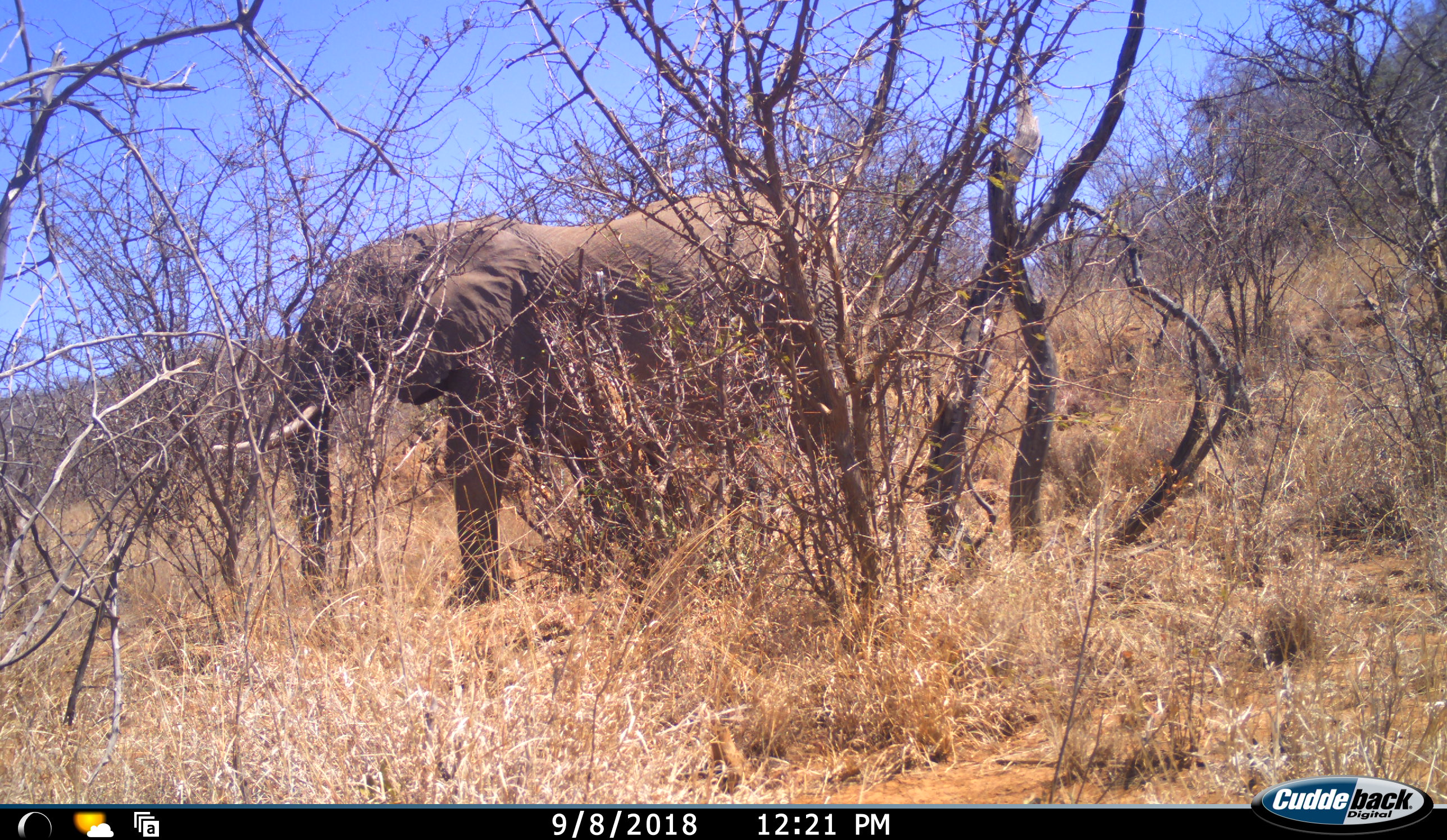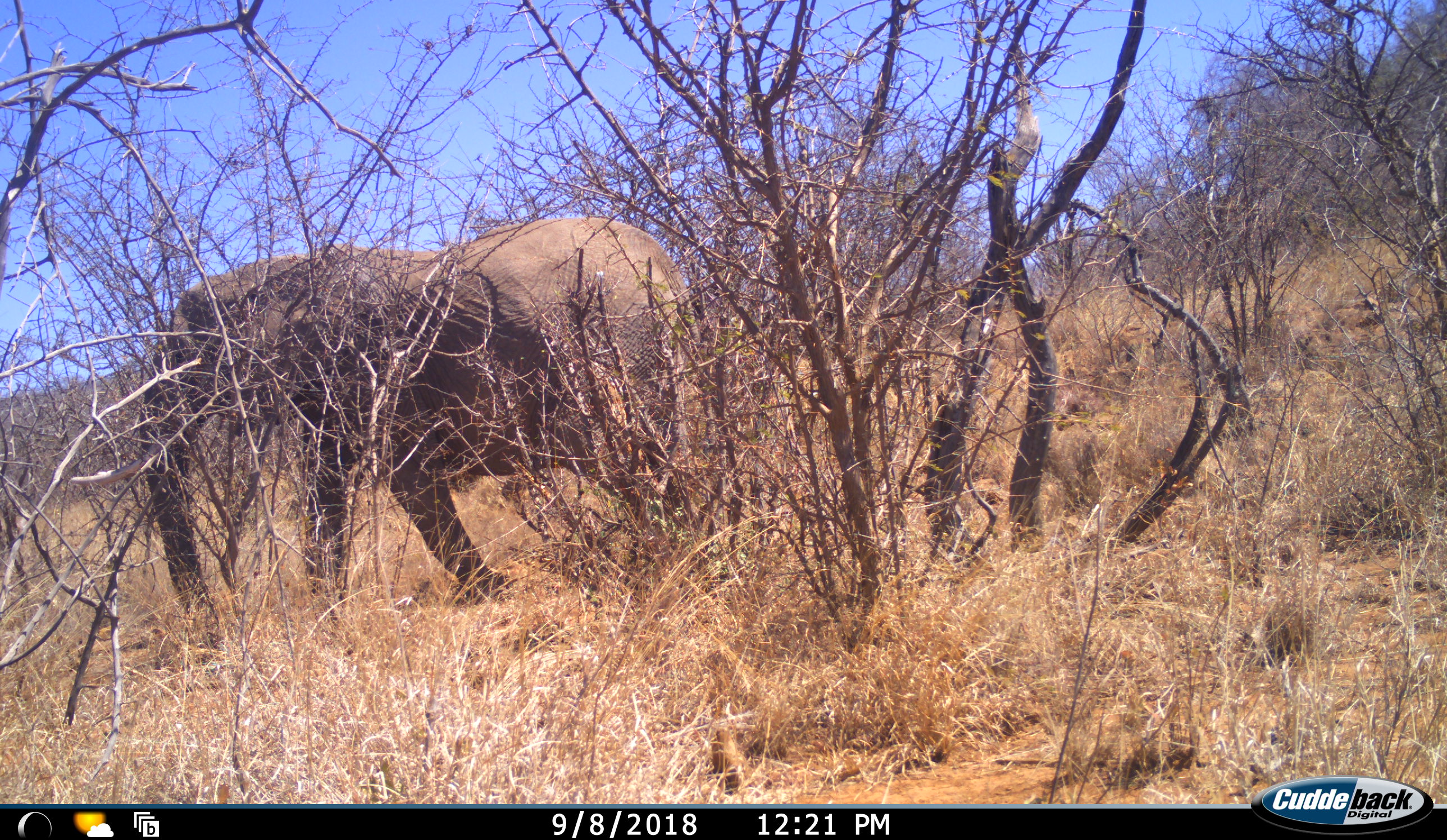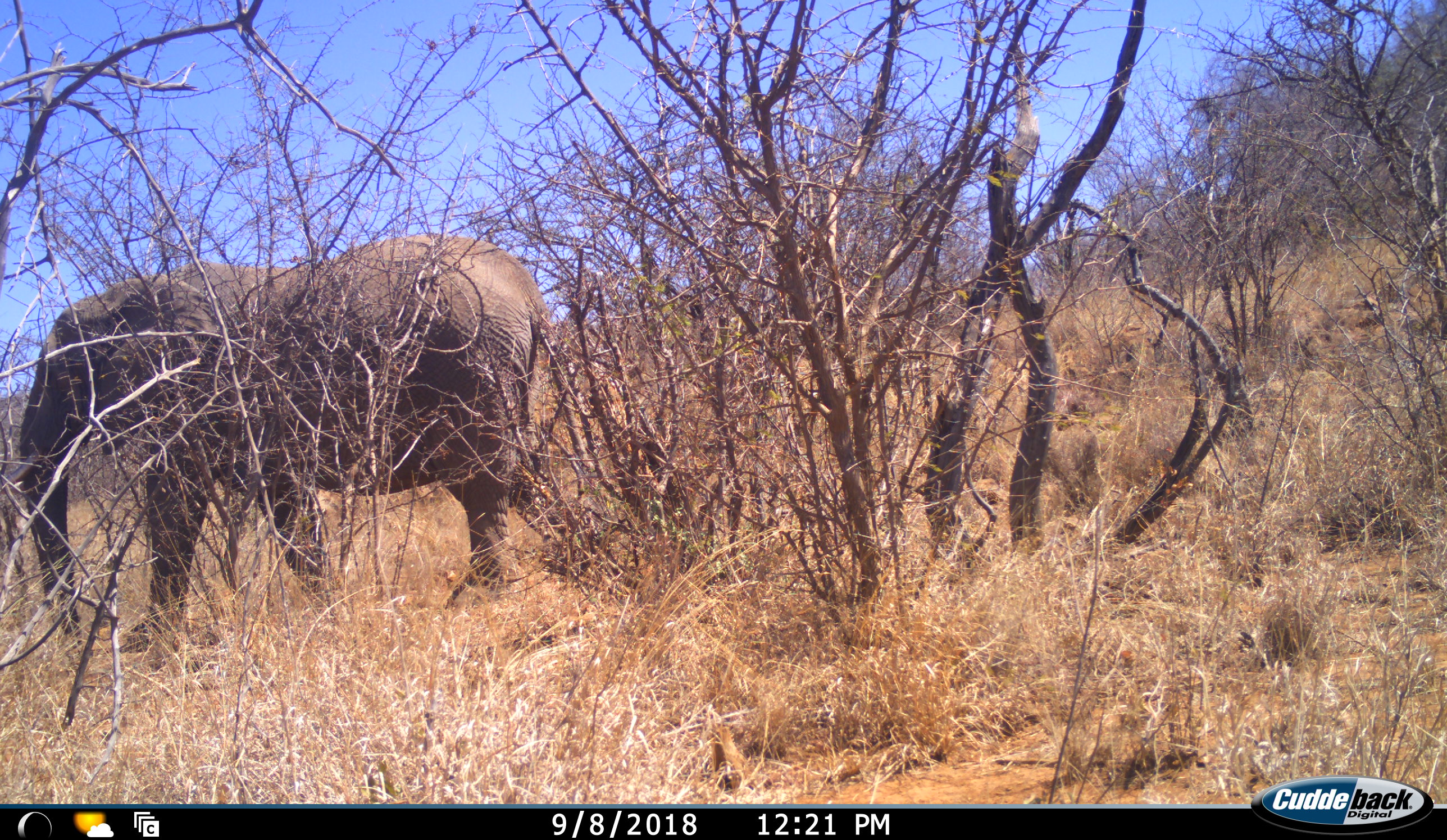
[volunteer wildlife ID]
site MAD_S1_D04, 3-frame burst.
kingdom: Animalia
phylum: Chordata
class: Mammalia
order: Proboscidea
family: Elephantidae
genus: Loxodonta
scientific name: Loxodonta africana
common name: african bush elephant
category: elephant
Elephant (african bush elephant) (Loxodonta africana), count 1. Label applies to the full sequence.